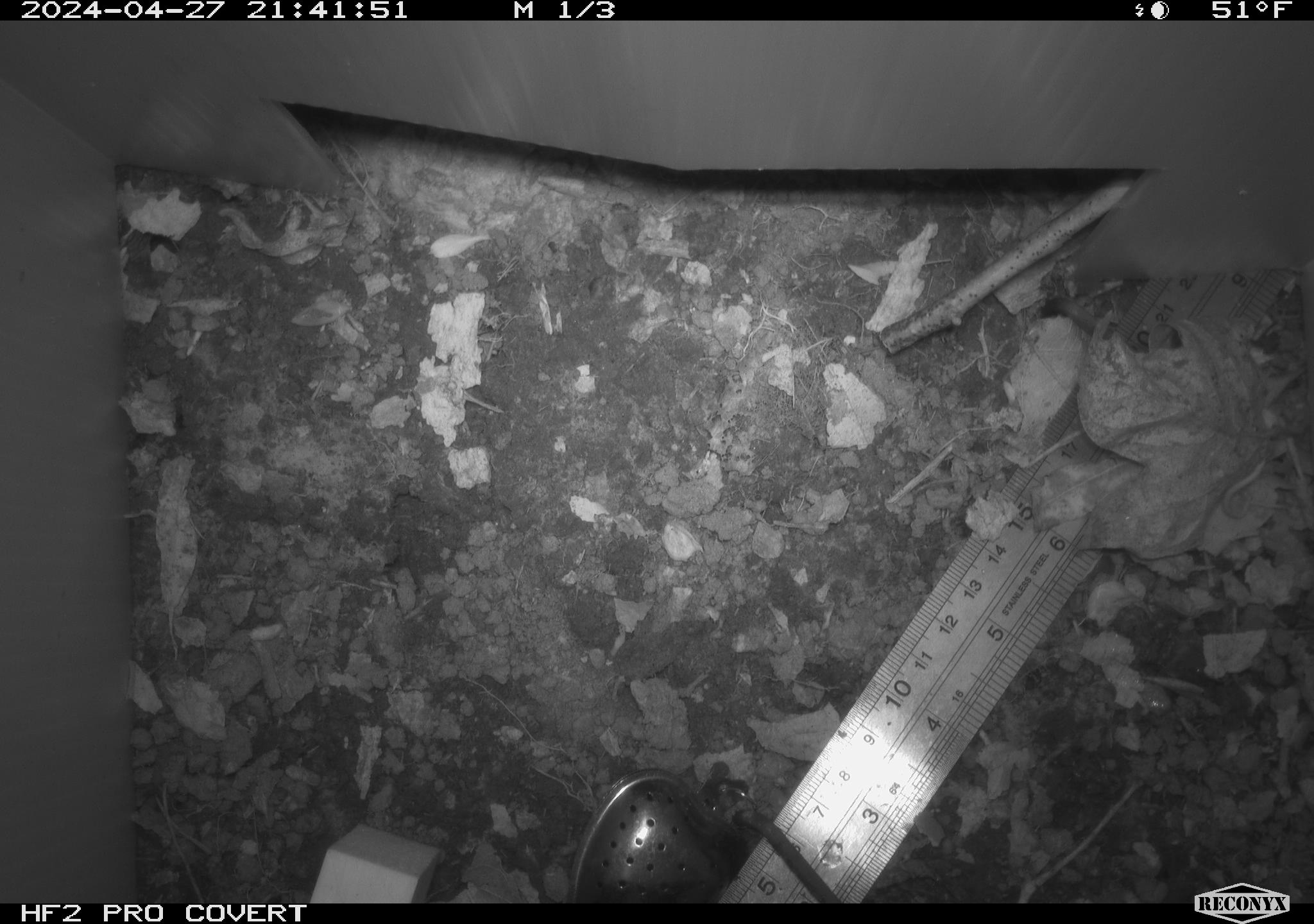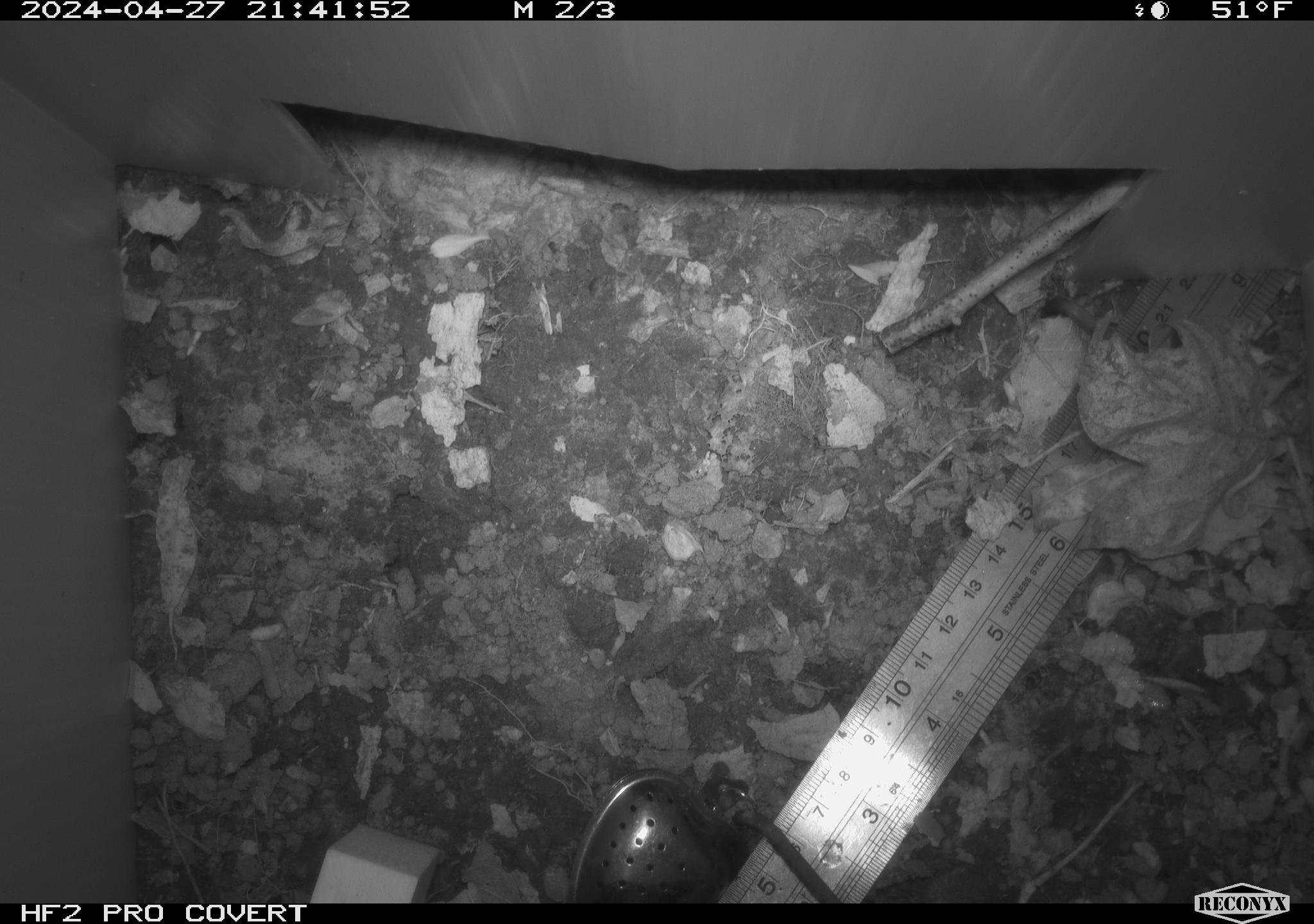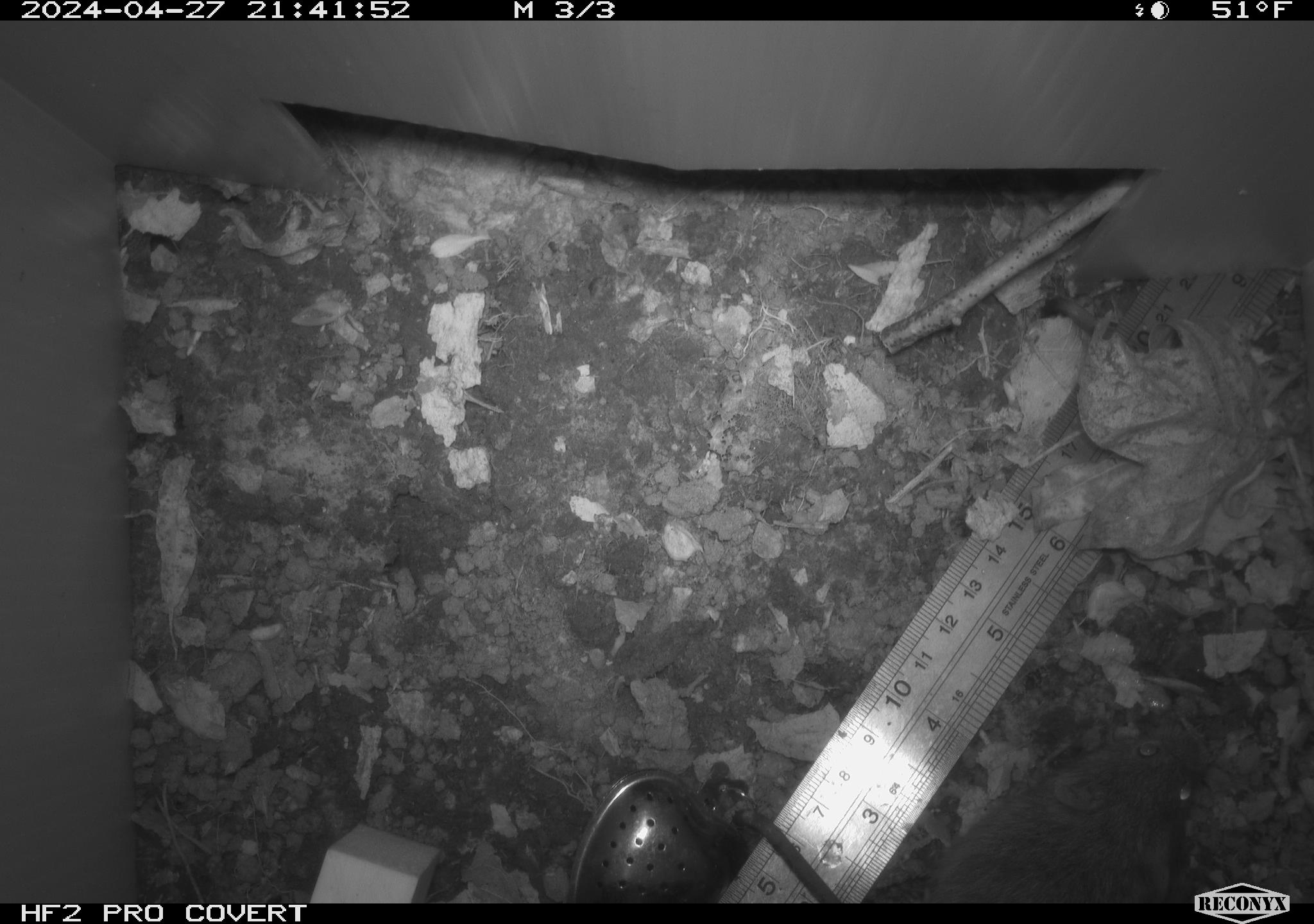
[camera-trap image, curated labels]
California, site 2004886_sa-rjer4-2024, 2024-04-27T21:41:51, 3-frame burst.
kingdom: Animalia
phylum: Chordata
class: Mammalia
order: Rodentia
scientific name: Rodentia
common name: rodent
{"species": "rodent (Rodentia)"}